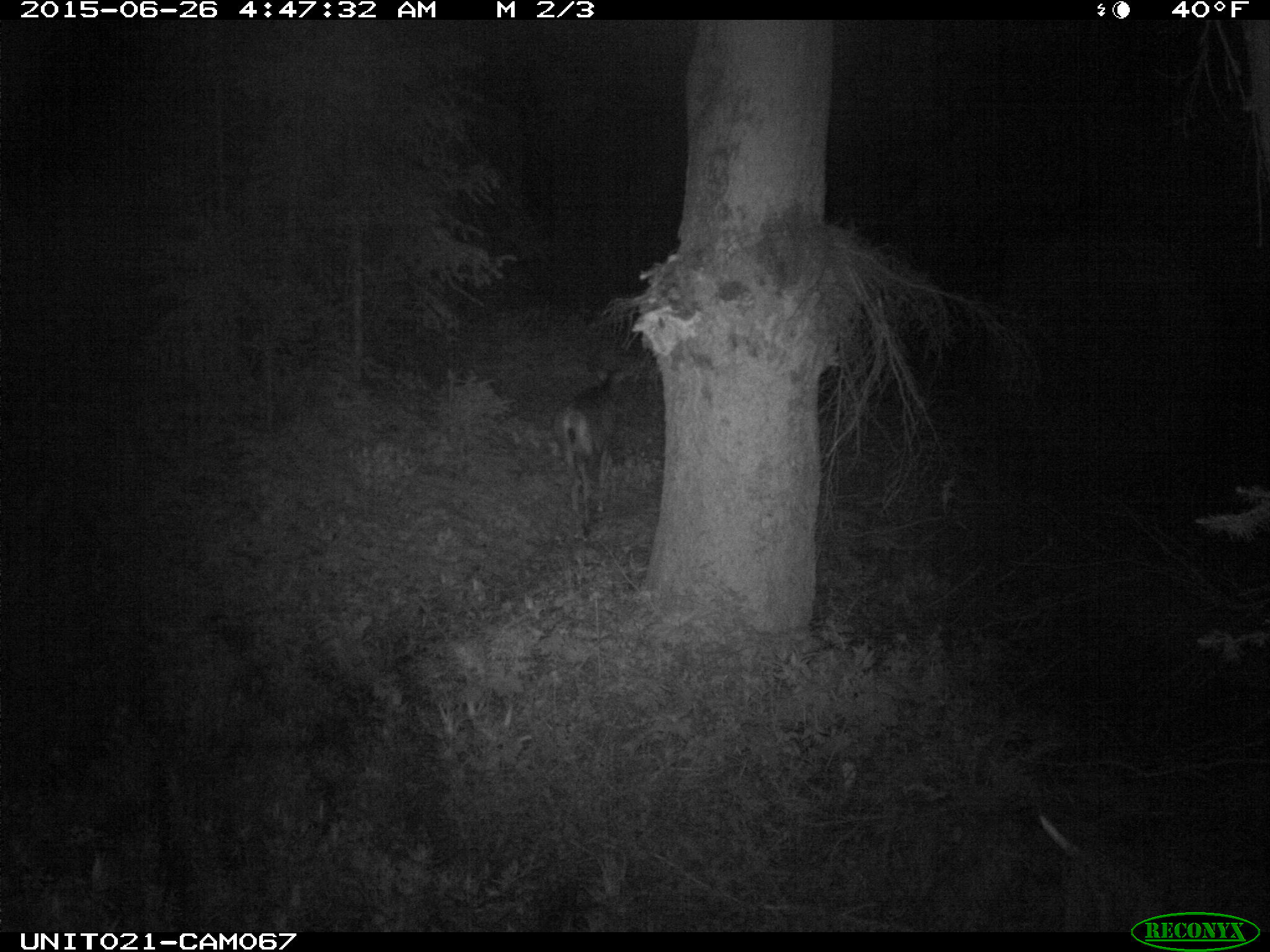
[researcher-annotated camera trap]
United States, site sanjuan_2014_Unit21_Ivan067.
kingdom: Animalia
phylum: Chordata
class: Mammalia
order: Artiodactyla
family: Cervidae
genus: Odocoileus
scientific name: Odocoileus hemionus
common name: mule deer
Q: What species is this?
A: Odocoileus hemionus (mule deer).